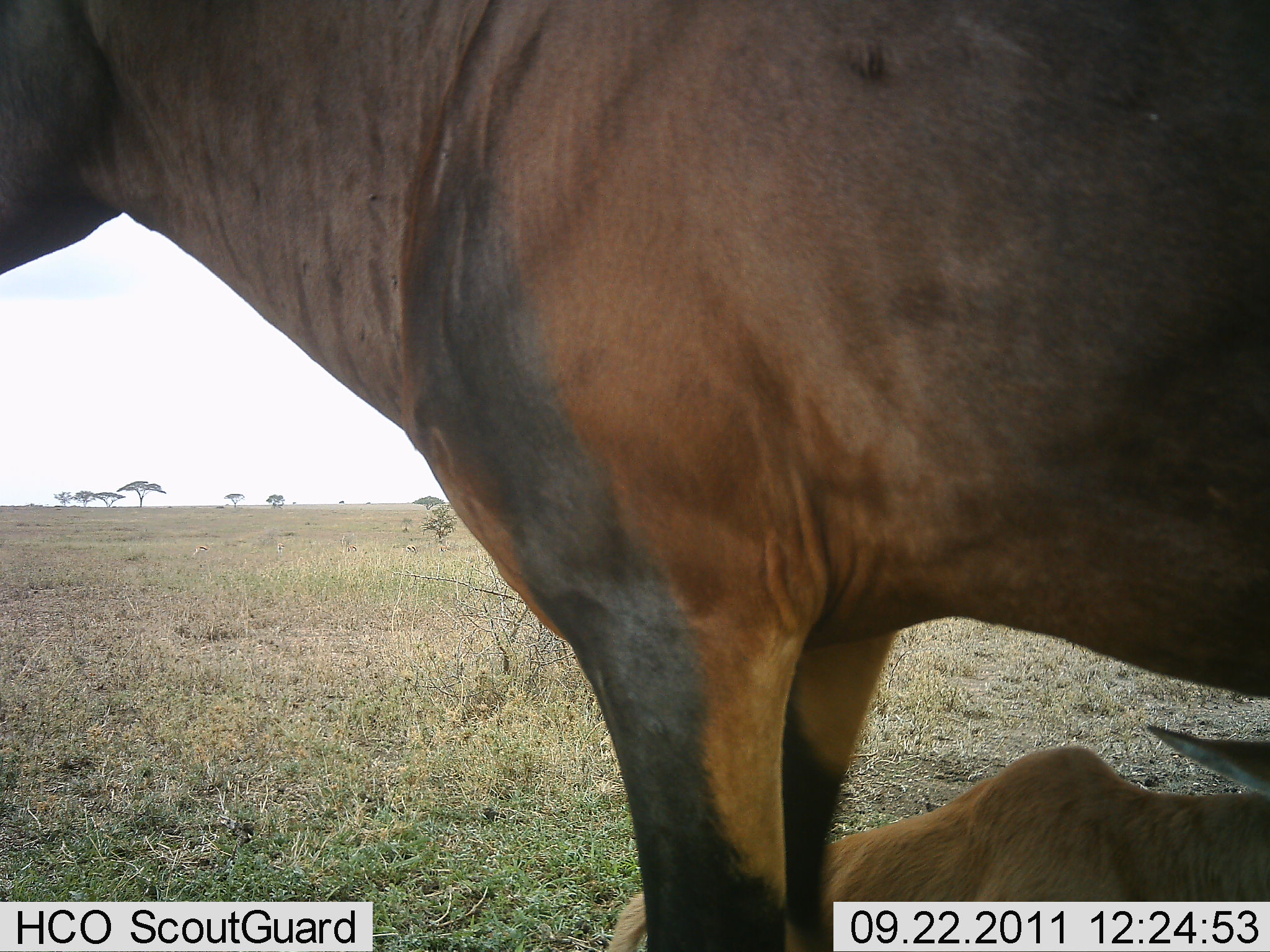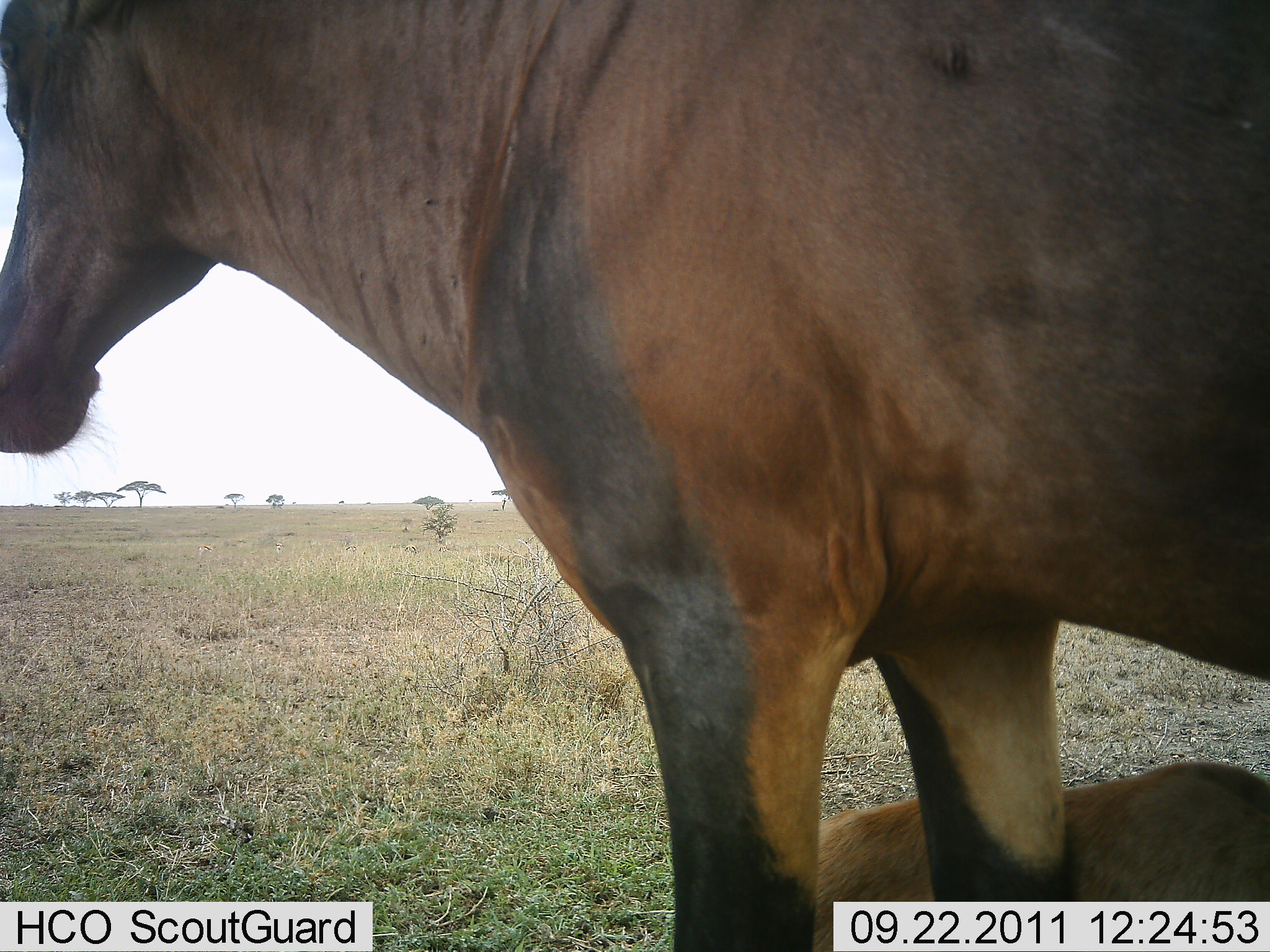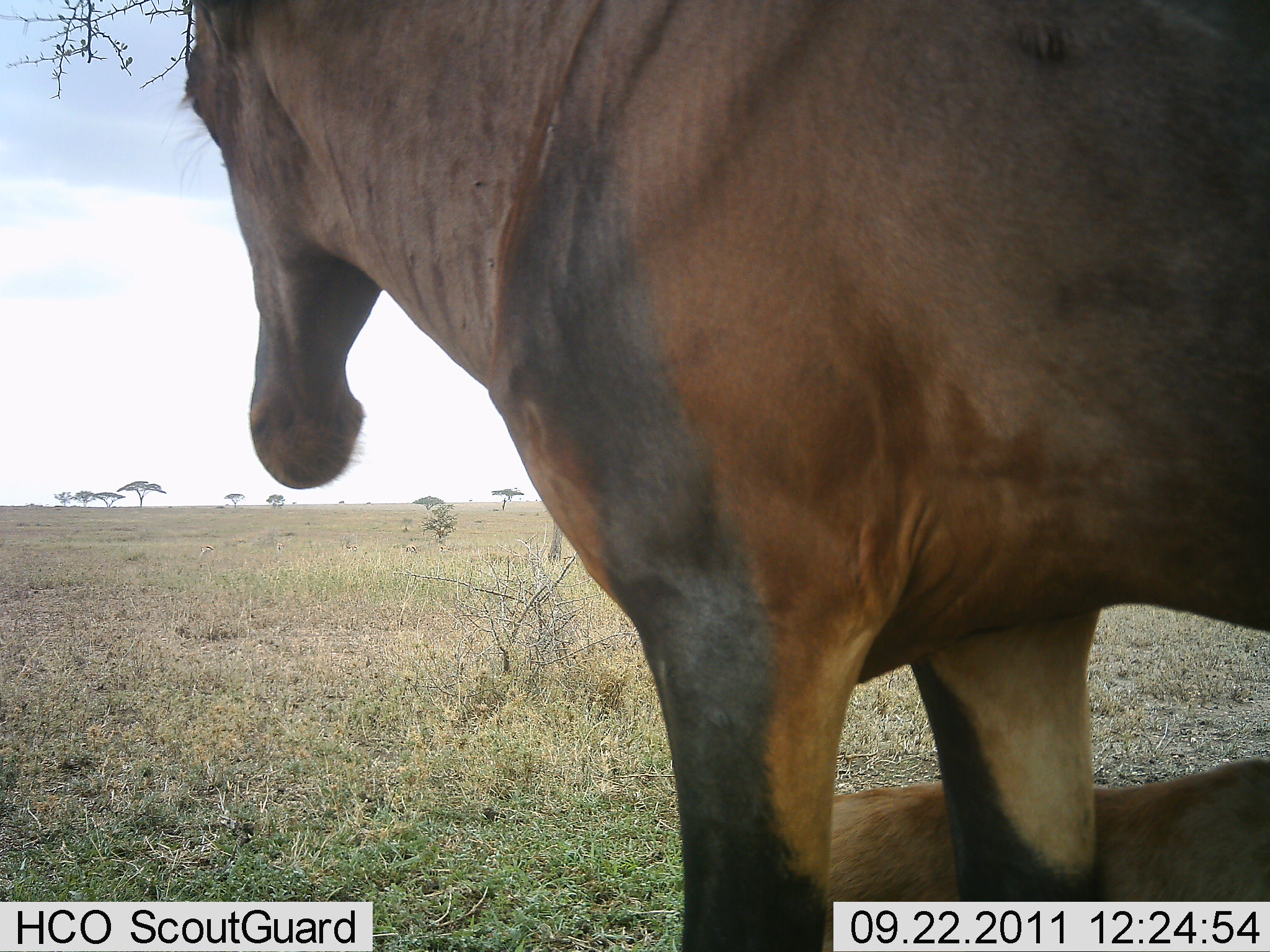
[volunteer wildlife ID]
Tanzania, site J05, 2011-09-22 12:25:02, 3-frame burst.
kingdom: Animalia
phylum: Chordata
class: Mammalia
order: Artiodactyla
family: Bovidae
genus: Damaliscus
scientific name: Damaliscus lunatus jimela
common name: topi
Topi (Damaliscus lunatus jimela), count 2. Behavior (volunteer vote fractions): standing 92%, resting 42%, moving 0%, interacting 0%. Young present (vote fraction): 50%. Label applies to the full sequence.